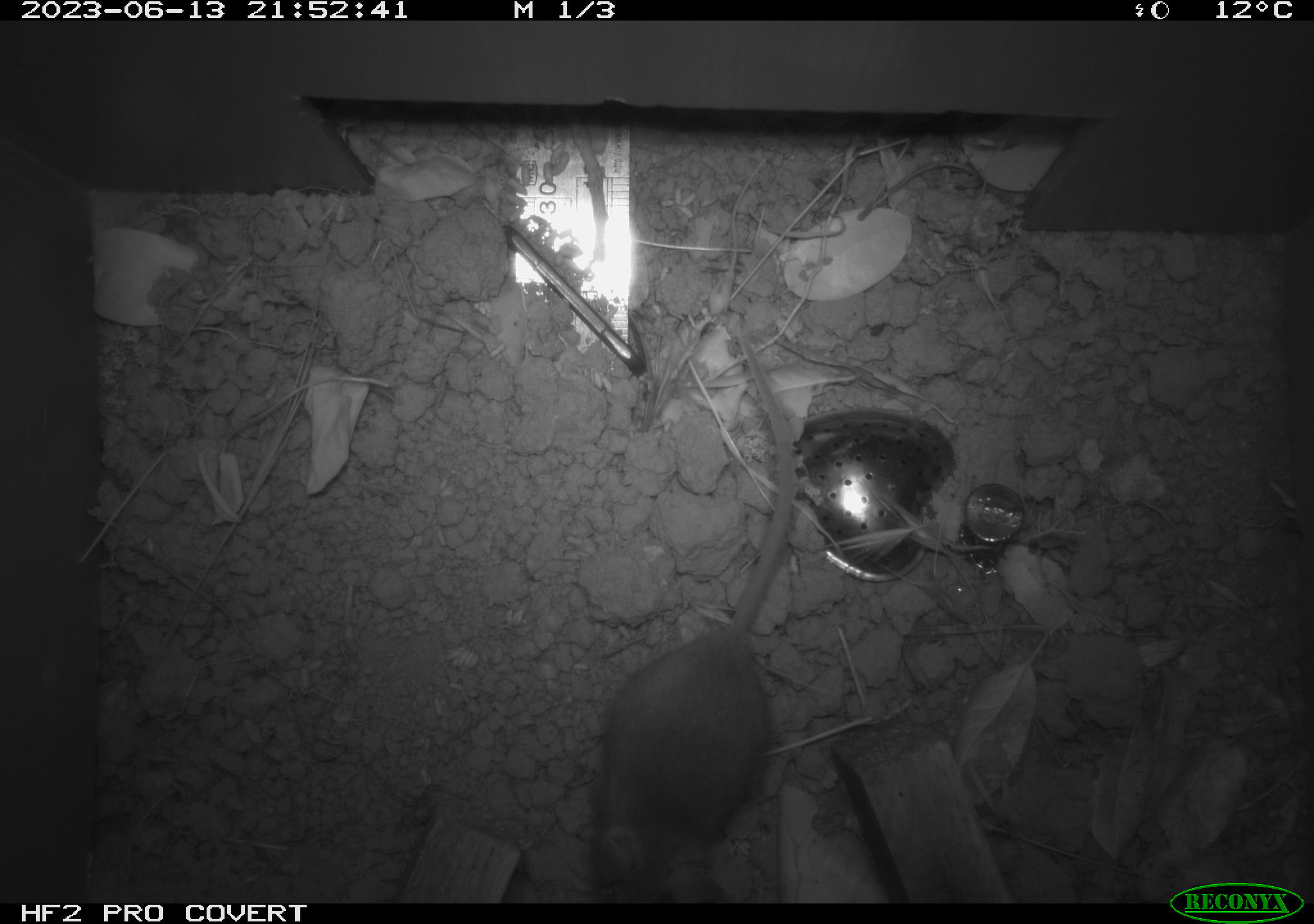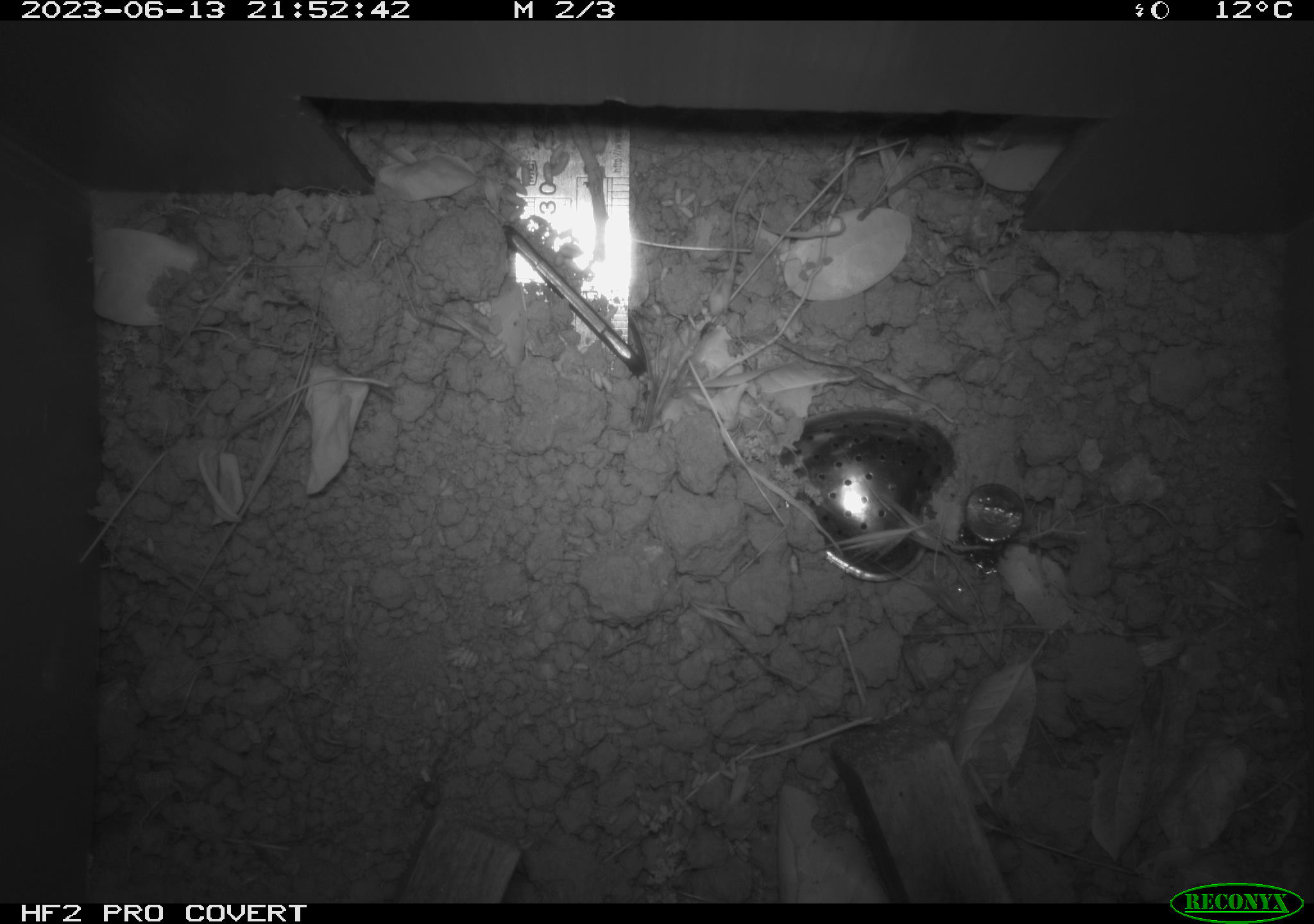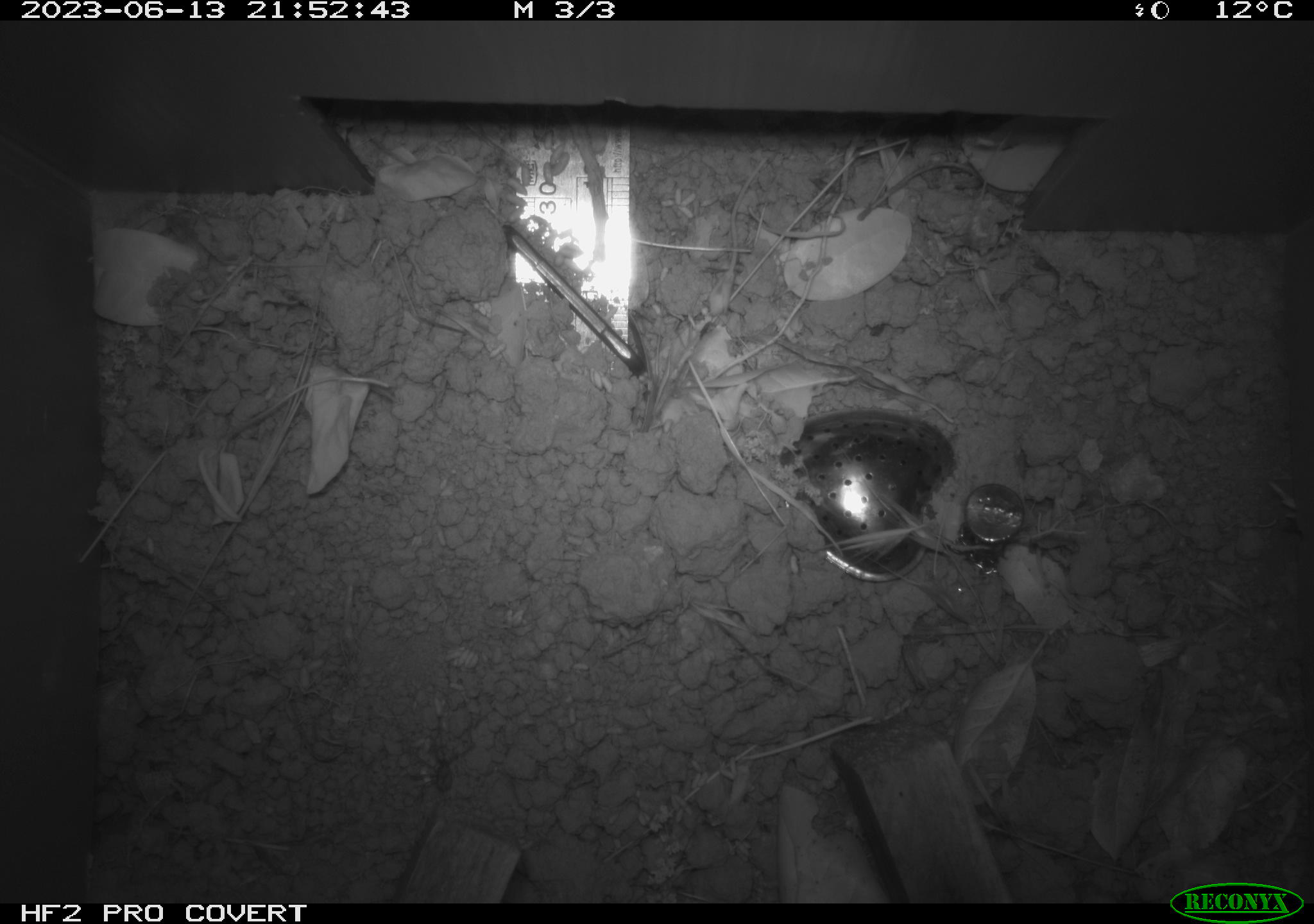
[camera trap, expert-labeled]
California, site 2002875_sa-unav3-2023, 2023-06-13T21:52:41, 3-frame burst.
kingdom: Animalia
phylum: Chordata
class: Mammalia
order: Rodentia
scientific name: Rodentia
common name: mouse species